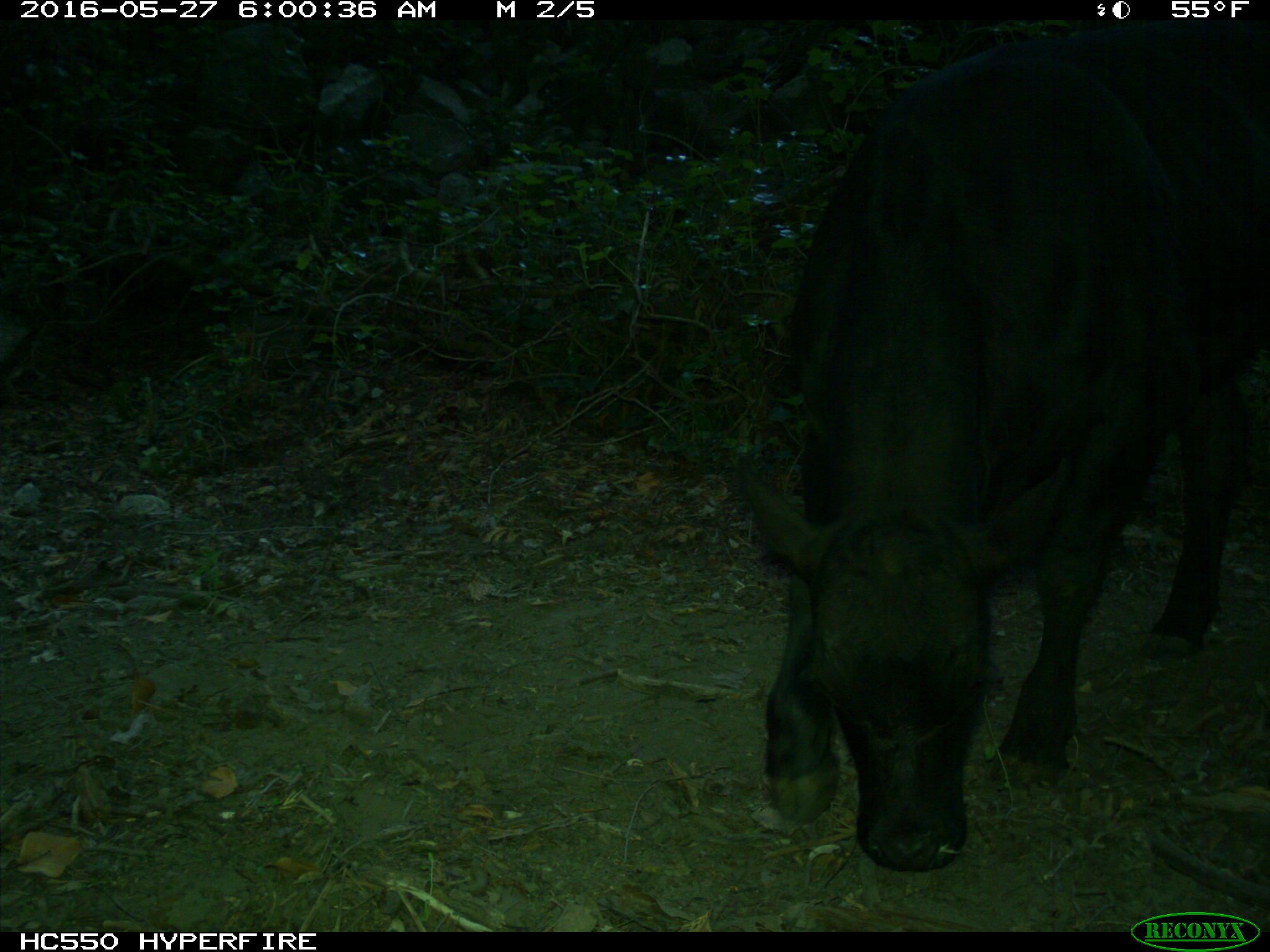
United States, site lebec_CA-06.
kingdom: Animalia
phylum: Chordata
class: Mammalia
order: Artiodactyla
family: Bovidae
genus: Bos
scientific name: Bos taurus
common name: domestic cow